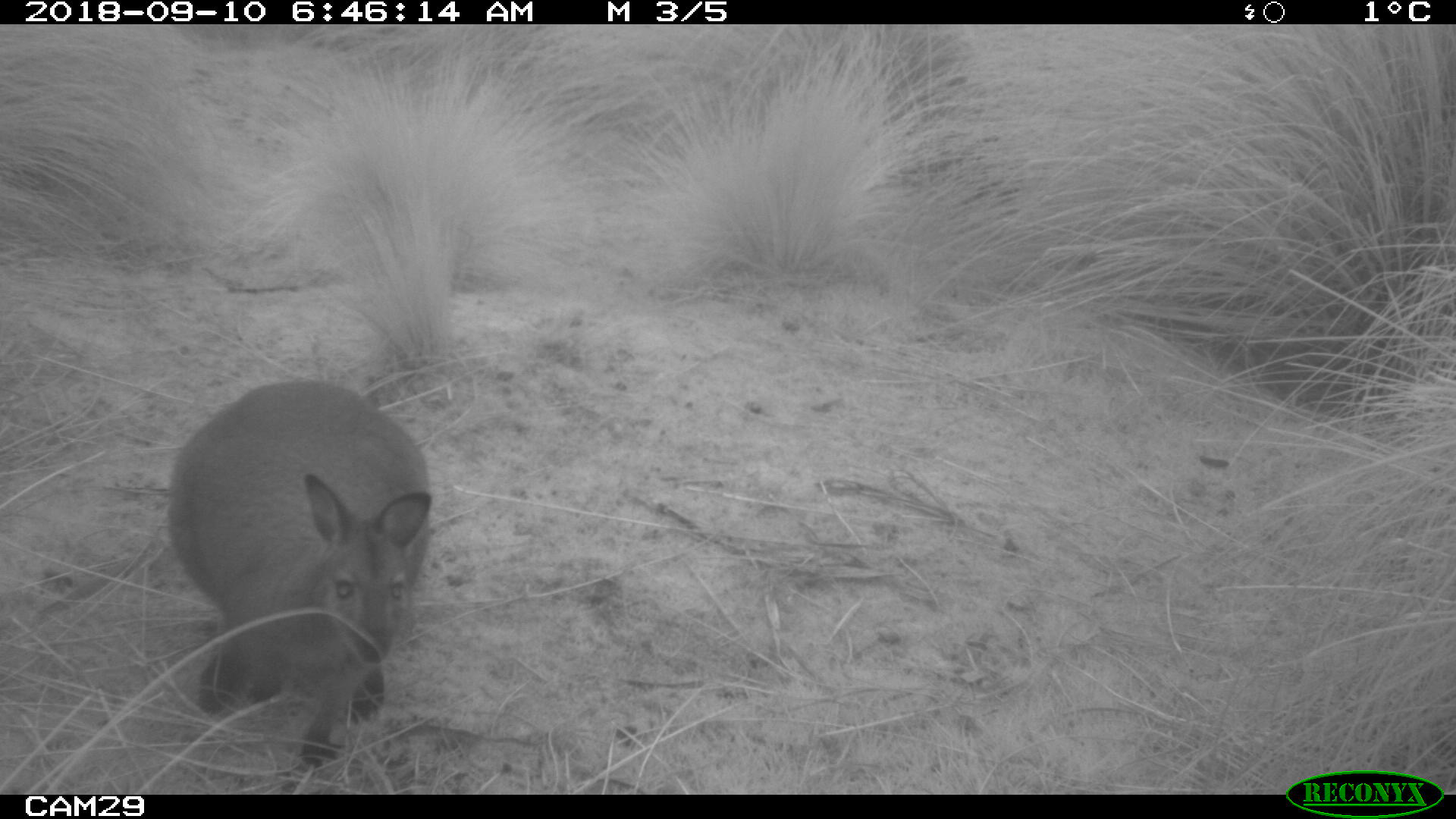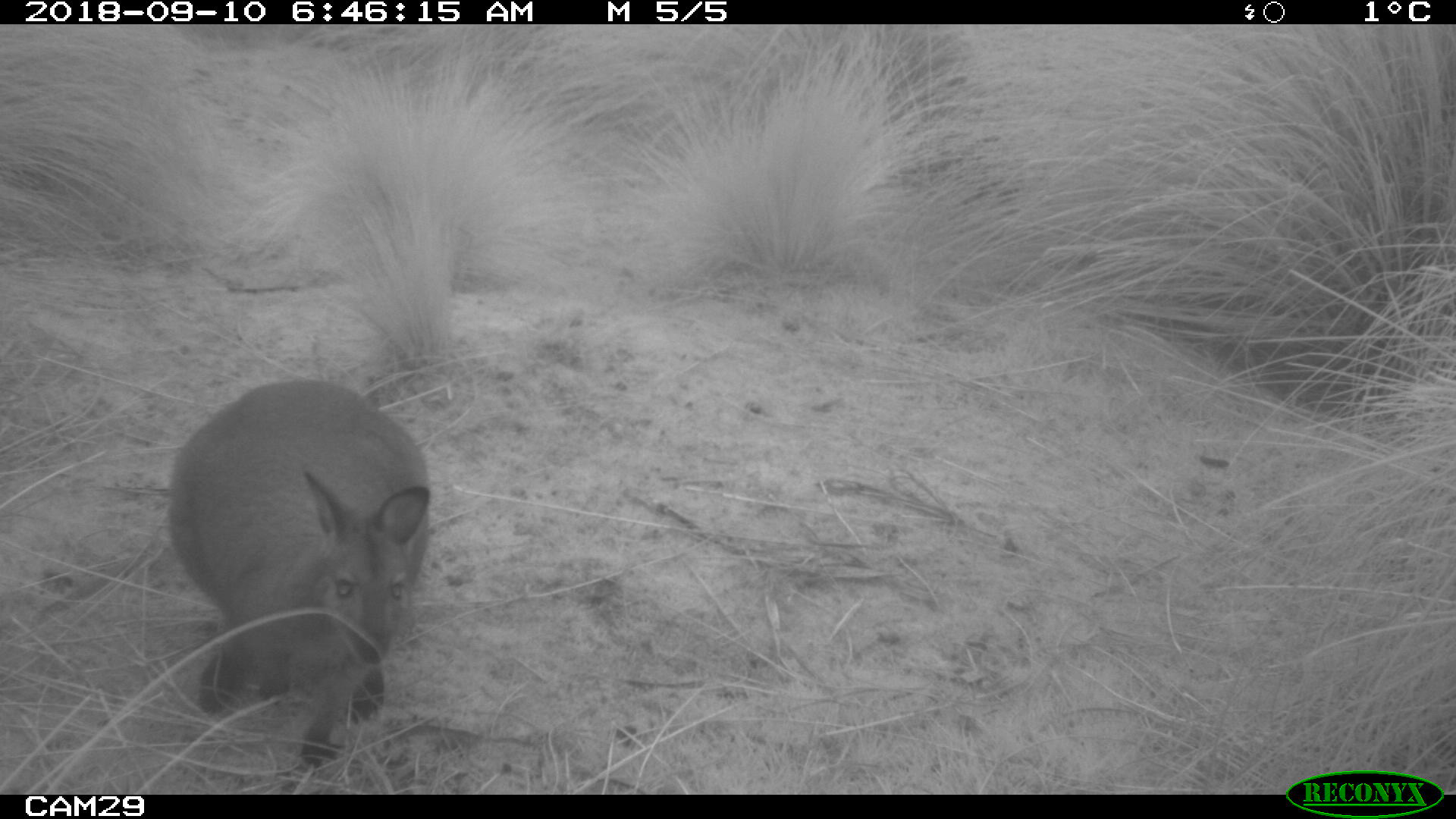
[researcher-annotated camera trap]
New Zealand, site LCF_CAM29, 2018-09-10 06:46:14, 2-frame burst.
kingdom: Animalia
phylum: Chordata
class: Mammalia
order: Diprotodontia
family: Macropodidae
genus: Notamacropus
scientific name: Notamacropus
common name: wallaby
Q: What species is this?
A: Wallaby (Notamacropus).